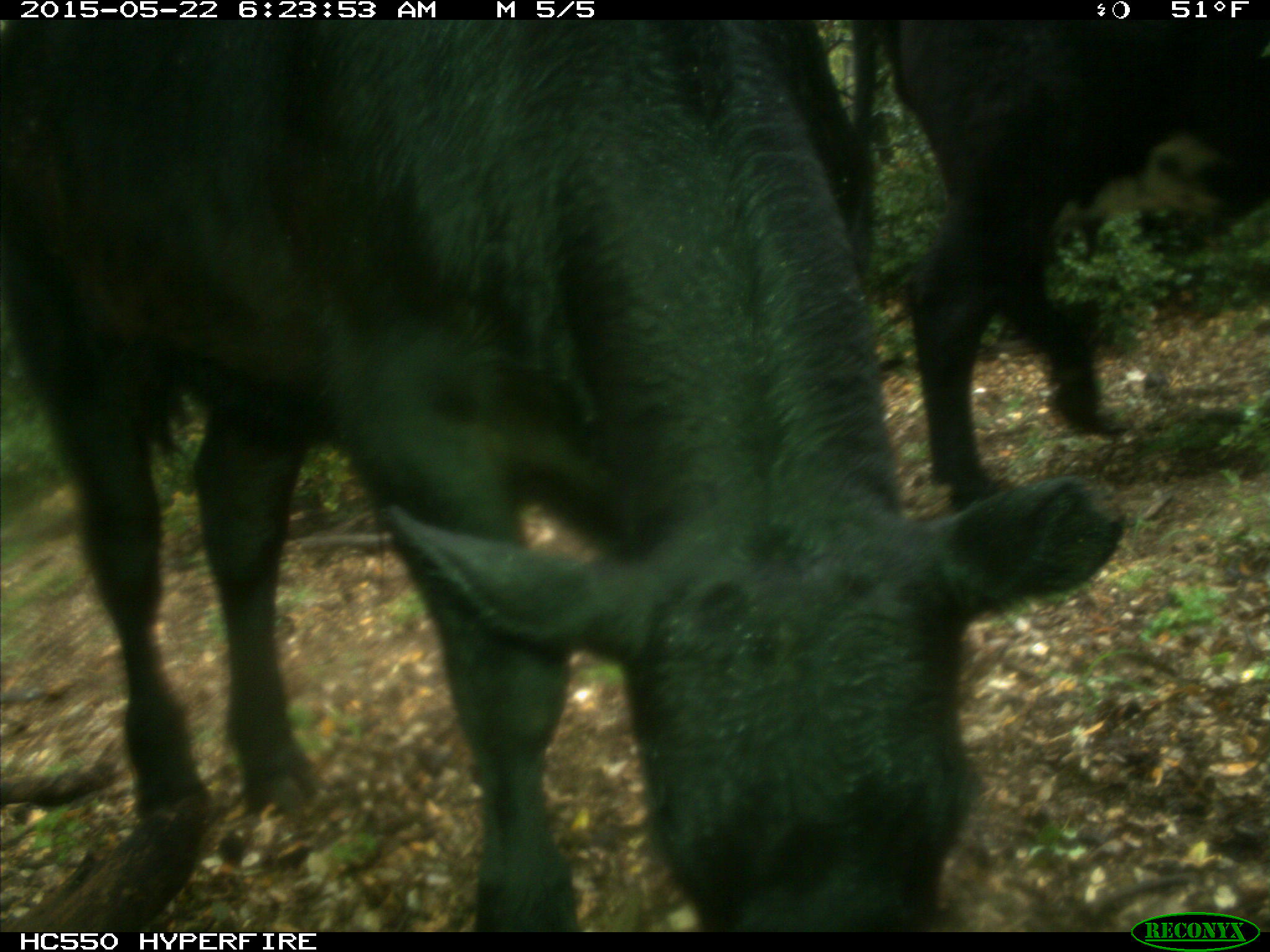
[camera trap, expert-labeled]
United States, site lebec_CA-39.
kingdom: Animalia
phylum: Chordata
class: Mammalia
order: Artiodactyla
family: Bovidae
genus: Bos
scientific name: Bos taurus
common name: domestic cow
Bos taurus (domestic cow).